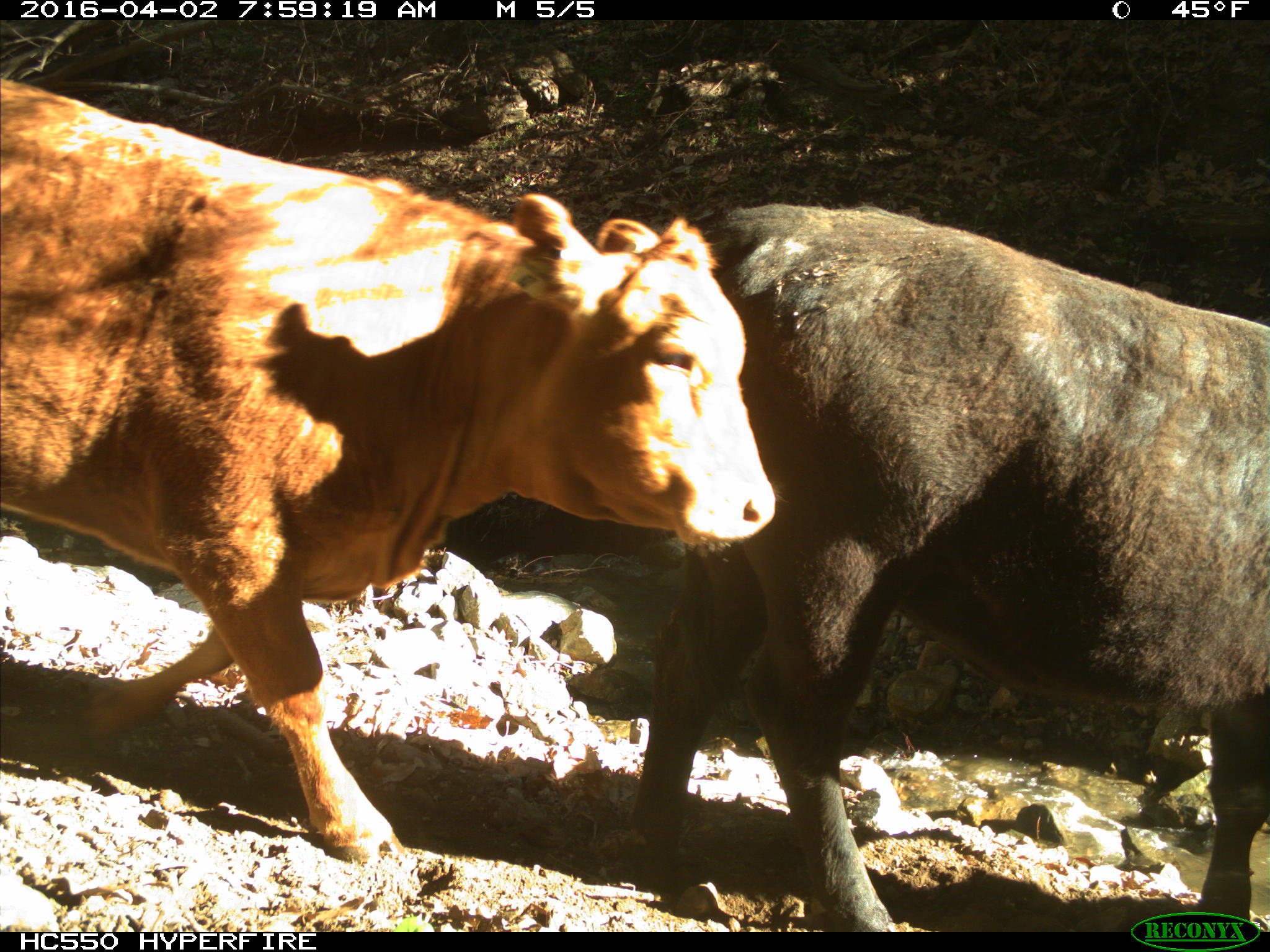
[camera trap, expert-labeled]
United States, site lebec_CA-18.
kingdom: Animalia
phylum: Chordata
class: Mammalia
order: Artiodactyla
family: Bovidae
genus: Bos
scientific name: Bos taurus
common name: domestic cow